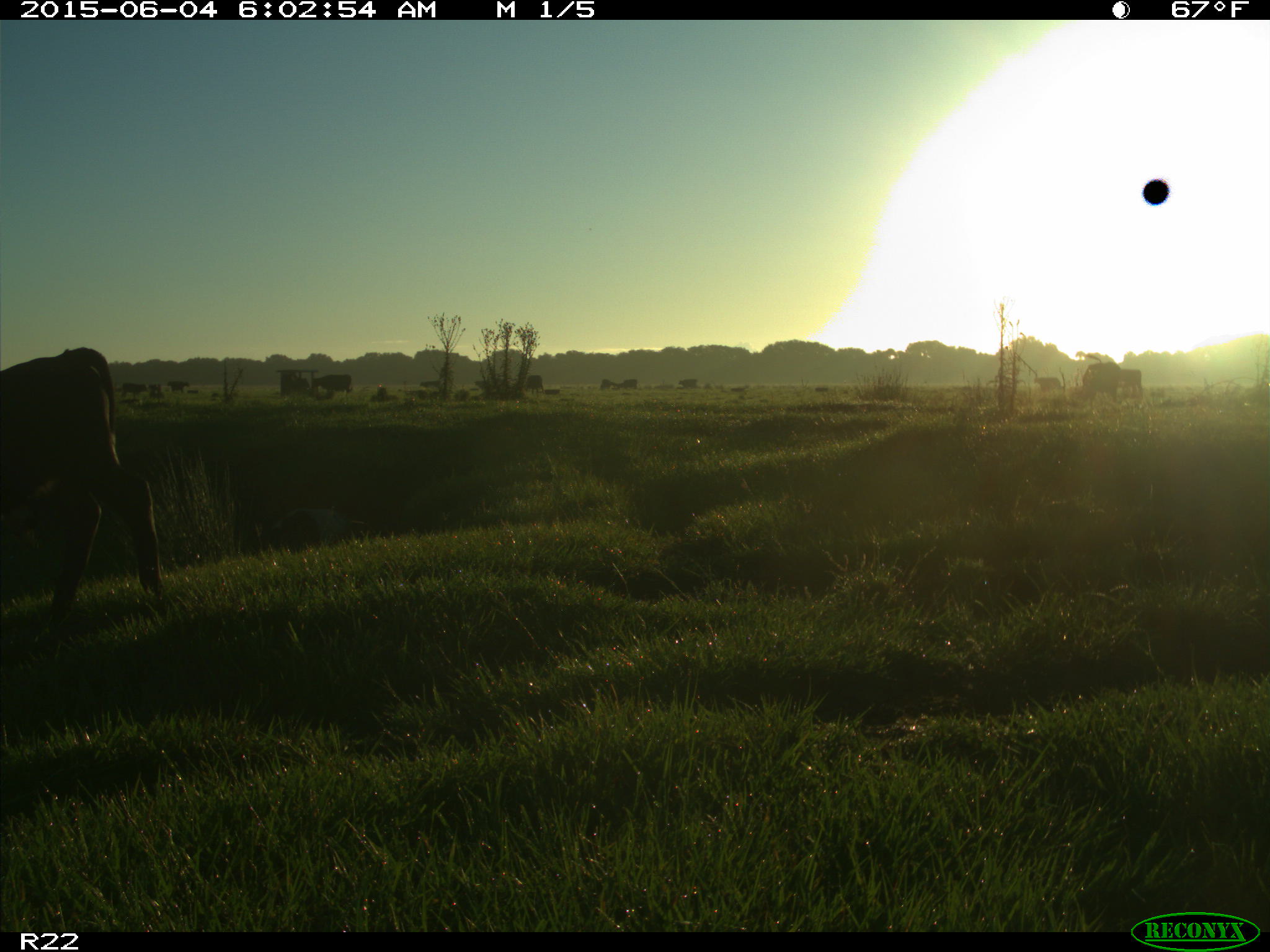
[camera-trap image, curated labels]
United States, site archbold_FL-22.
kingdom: Animalia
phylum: Chordata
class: Mammalia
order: Artiodactyla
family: Bovidae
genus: Bos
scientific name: Bos taurus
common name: domestic cow